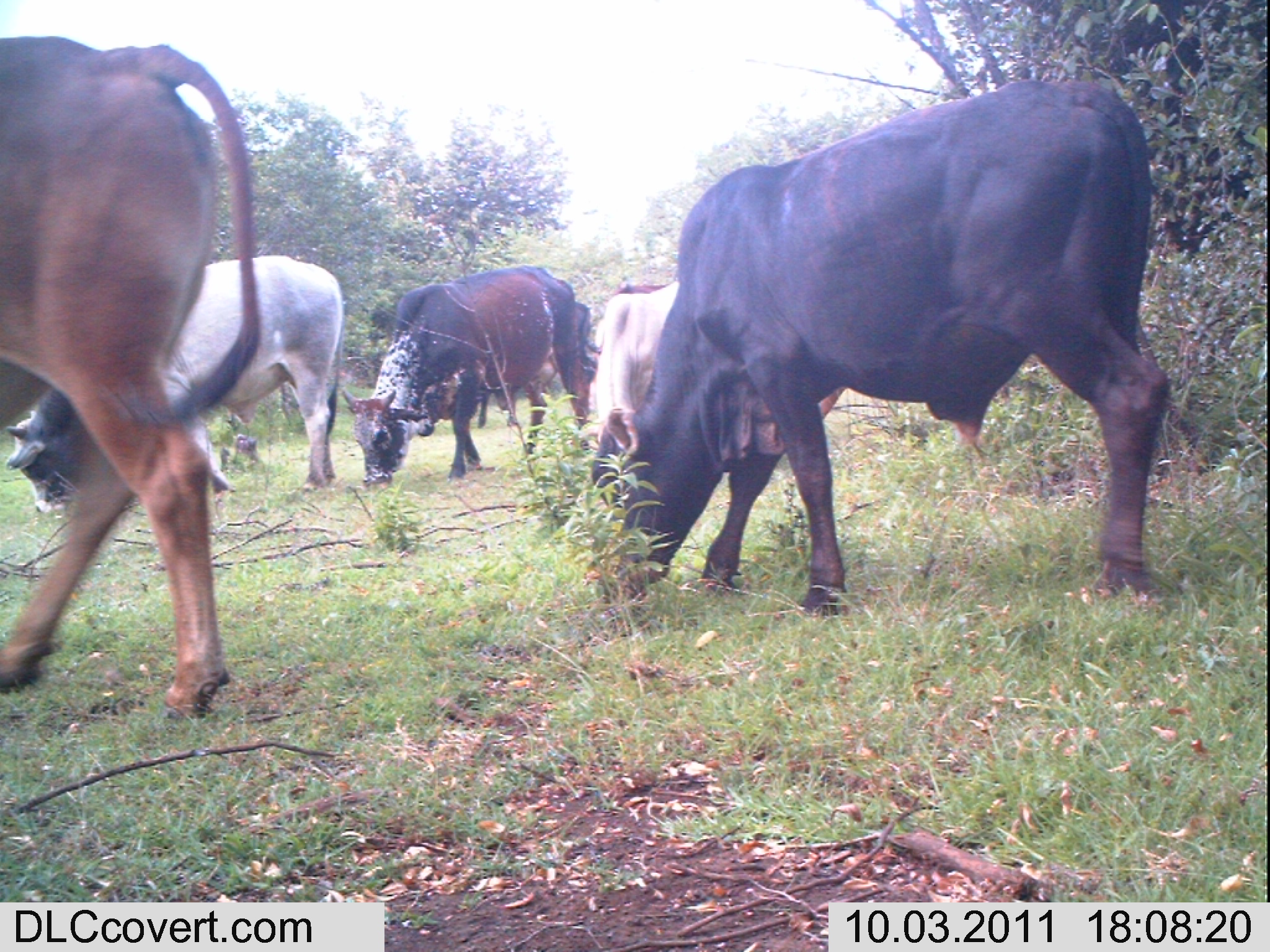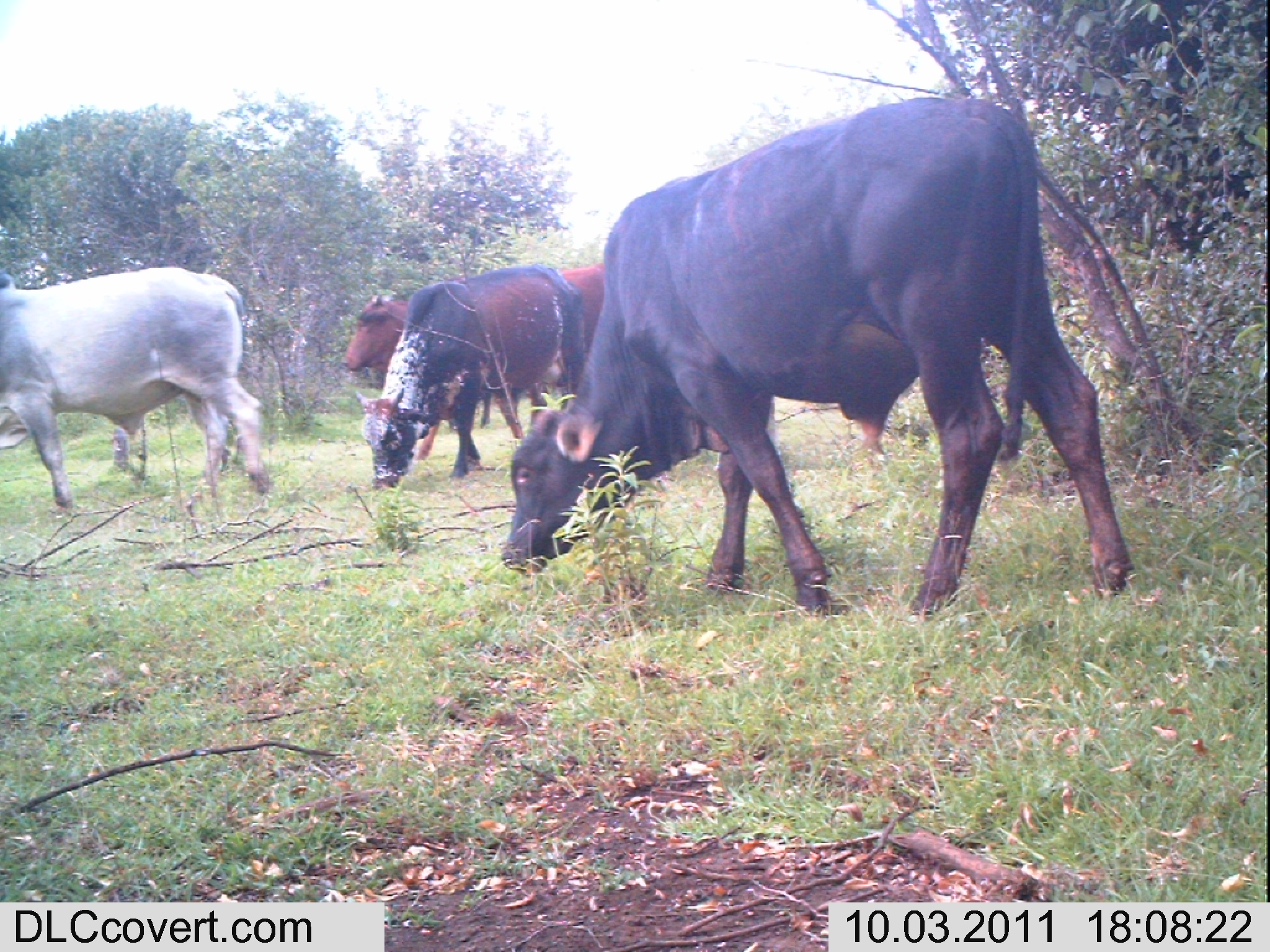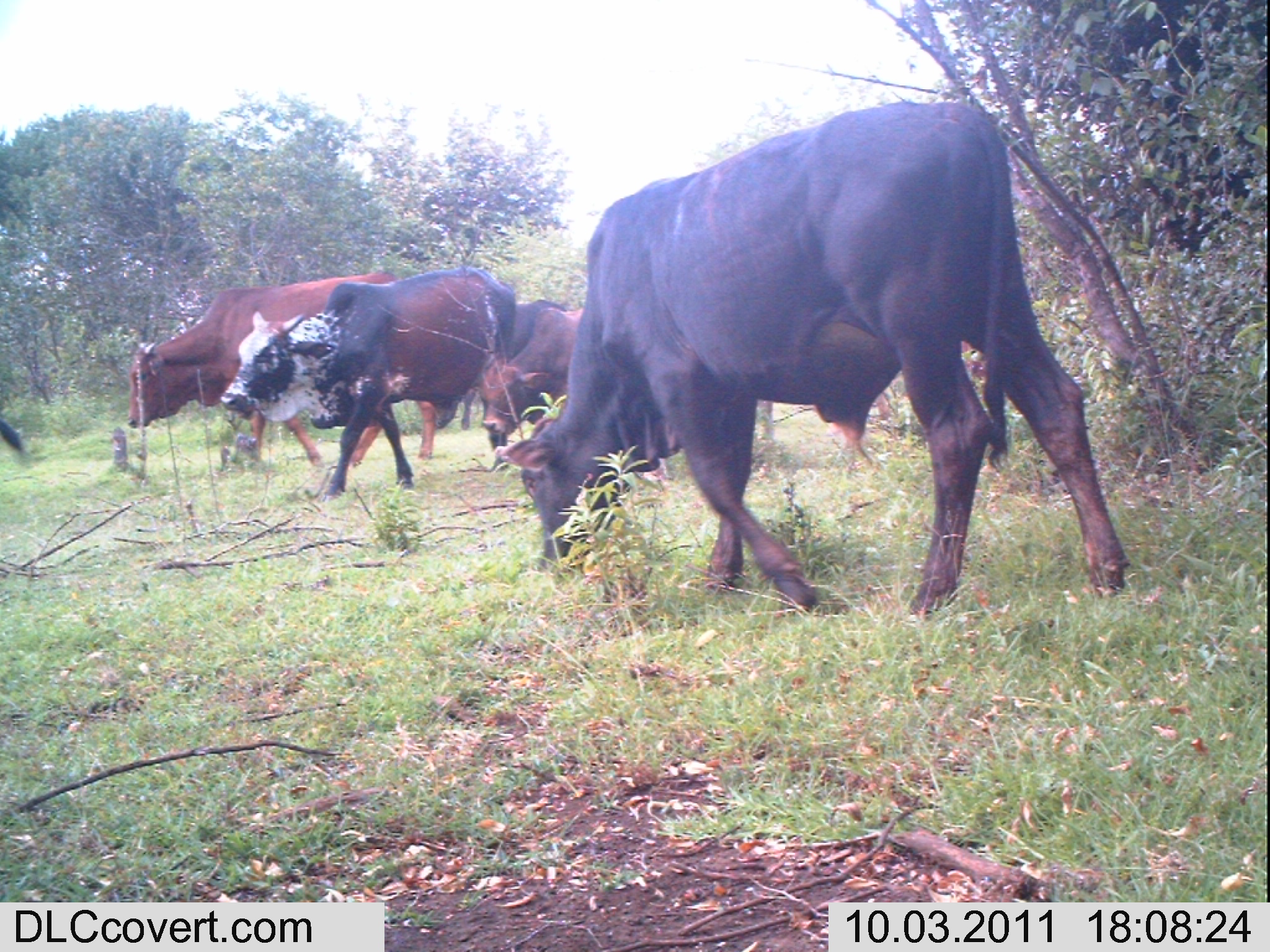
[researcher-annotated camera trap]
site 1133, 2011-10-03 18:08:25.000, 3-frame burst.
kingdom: Animalia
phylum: Chordata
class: Mammalia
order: Artiodactyla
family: Bovidae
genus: Bos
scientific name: Bos taurus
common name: domestic cattle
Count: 5.